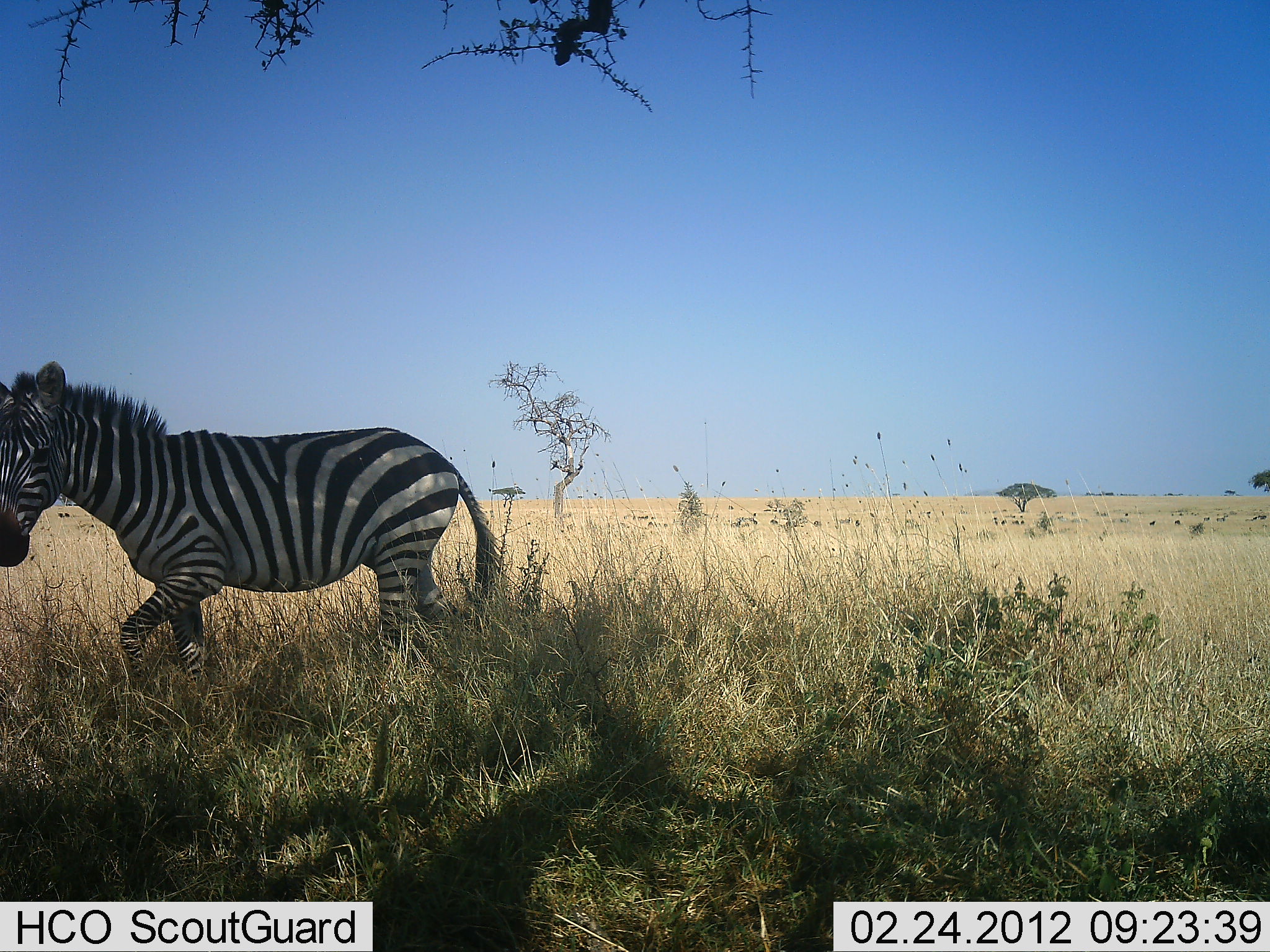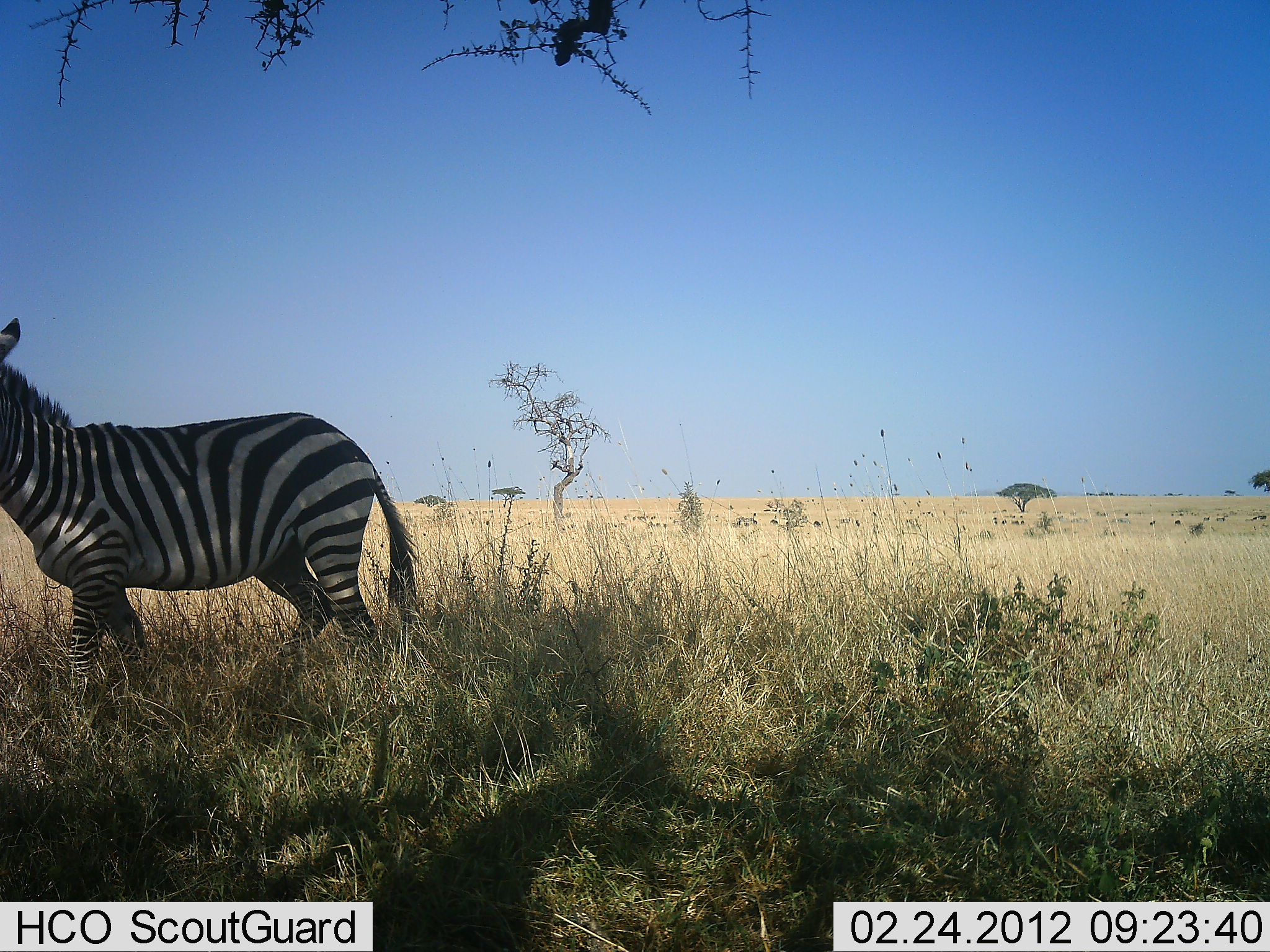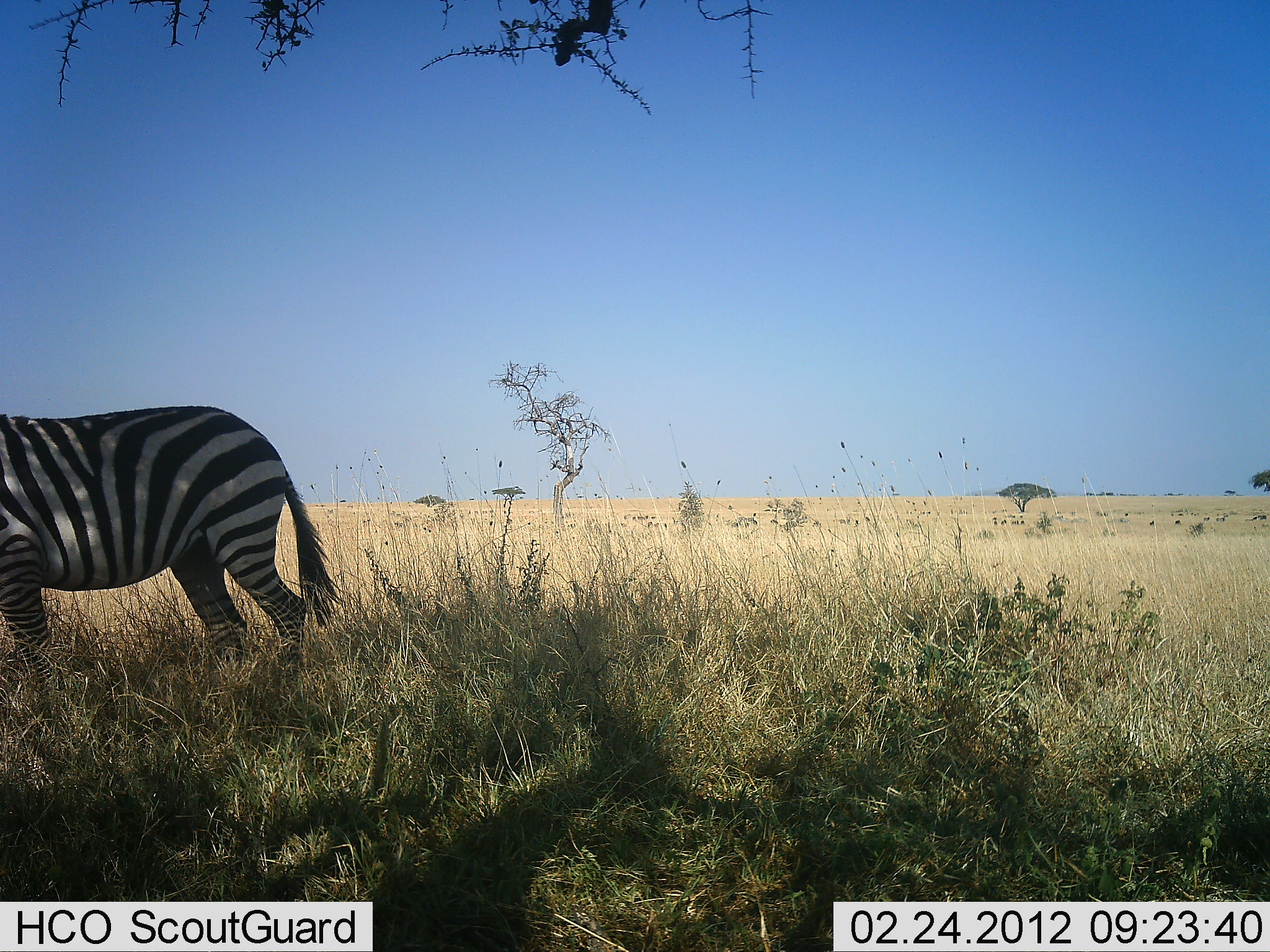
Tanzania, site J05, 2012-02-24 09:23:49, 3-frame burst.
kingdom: Animalia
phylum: Chordata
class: Mammalia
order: Perissodactyla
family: Equidae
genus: Equus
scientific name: Equus quagga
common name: plains zebra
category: zebra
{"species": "zebra (plains zebra) (Equus quagga)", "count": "1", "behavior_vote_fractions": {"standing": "0%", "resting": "0%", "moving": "94%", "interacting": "6%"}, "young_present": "0%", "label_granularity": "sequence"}